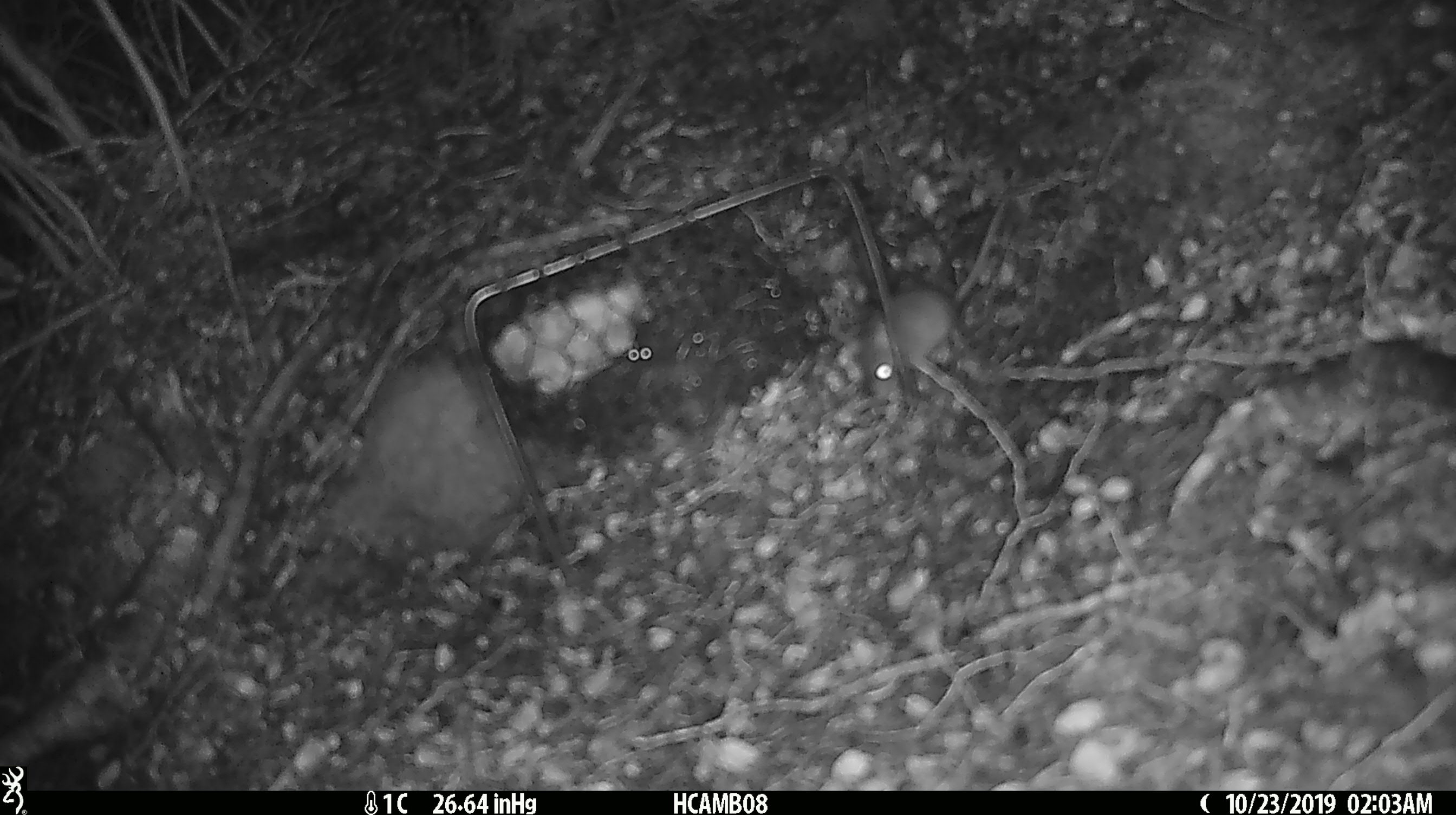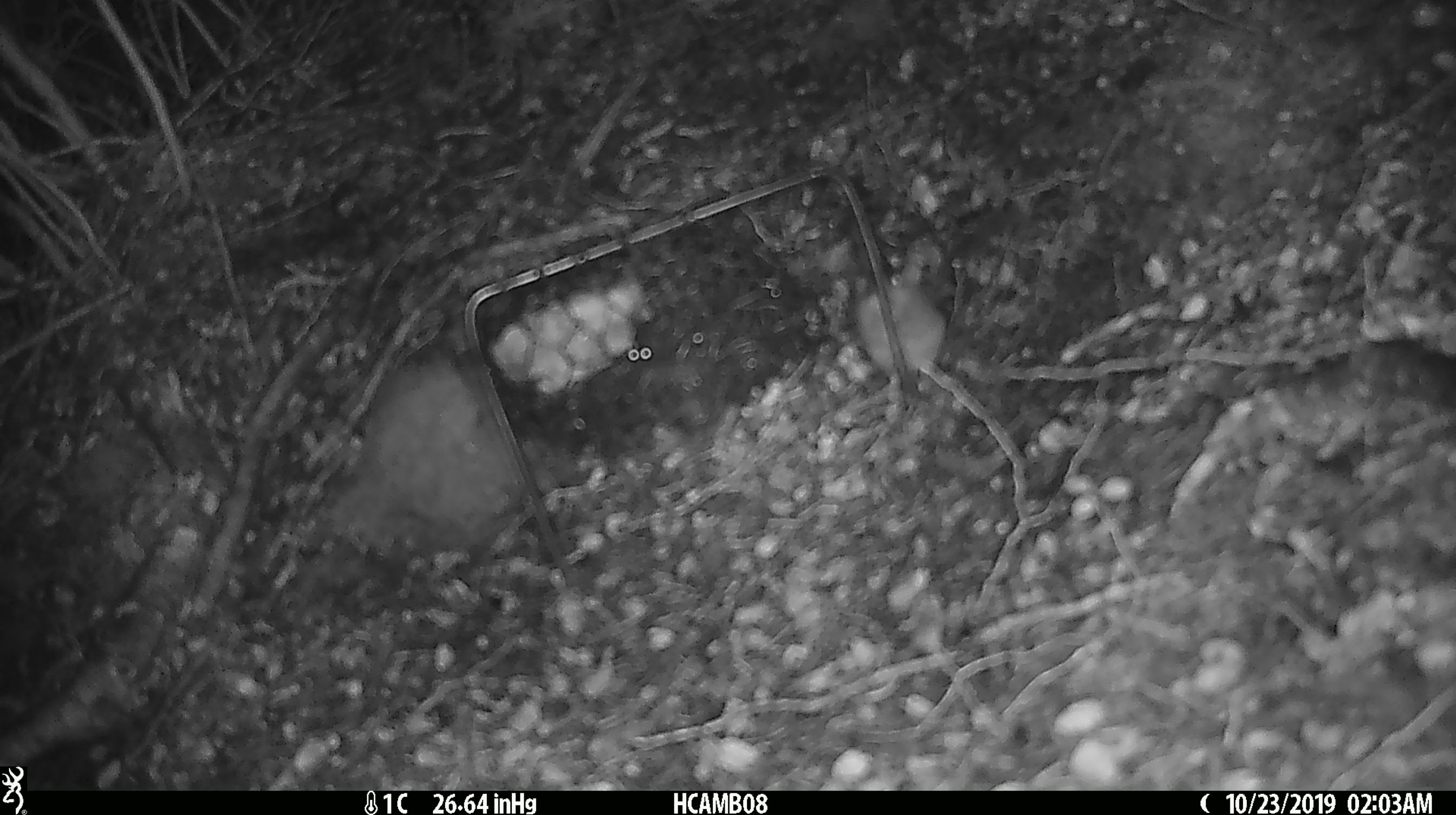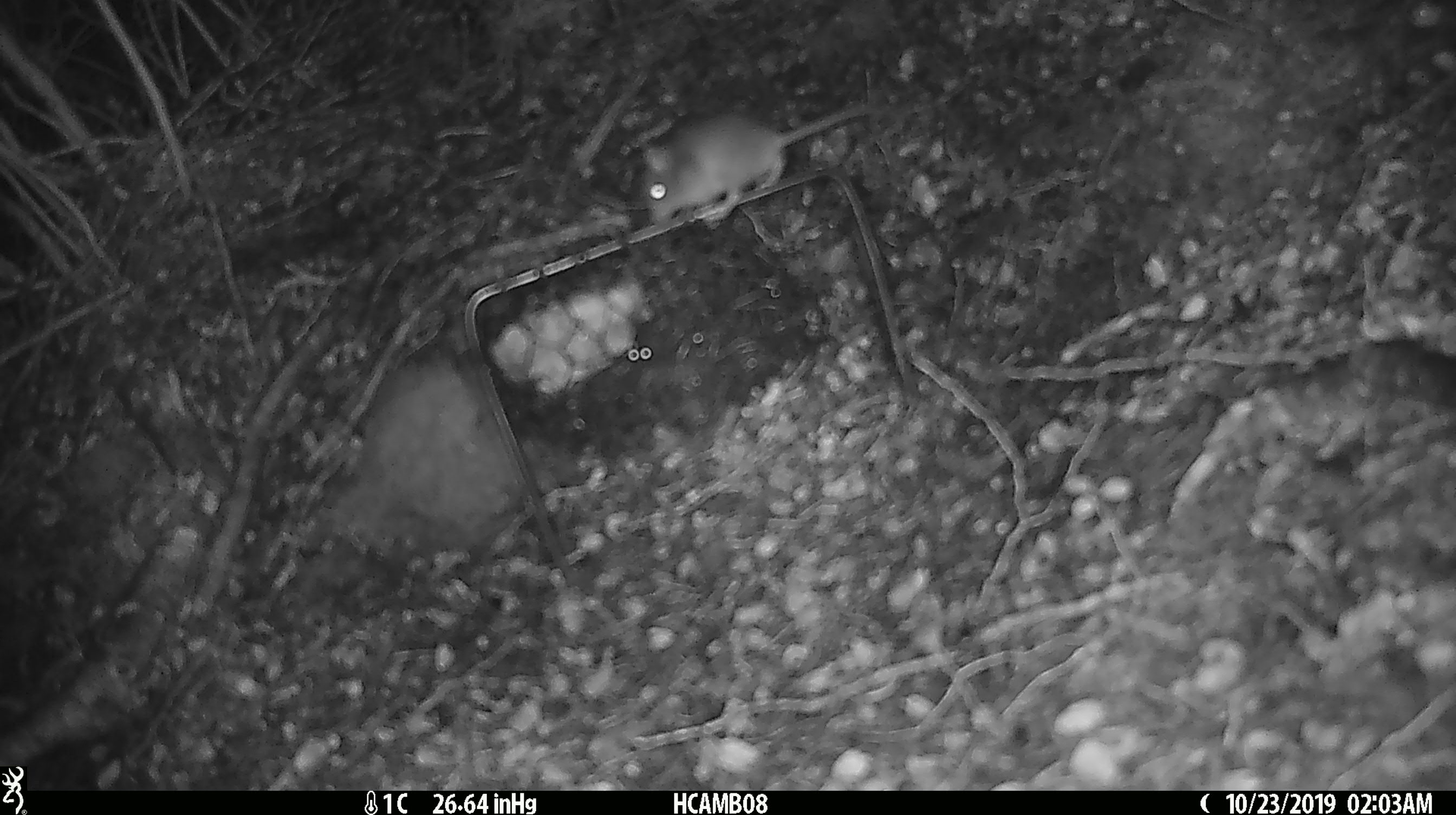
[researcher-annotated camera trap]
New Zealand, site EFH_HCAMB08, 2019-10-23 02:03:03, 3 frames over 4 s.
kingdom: Animalia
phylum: Chordata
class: Mammalia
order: Rodentia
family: Muridae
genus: Mus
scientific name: Mus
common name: mouse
Mouse (Mus).